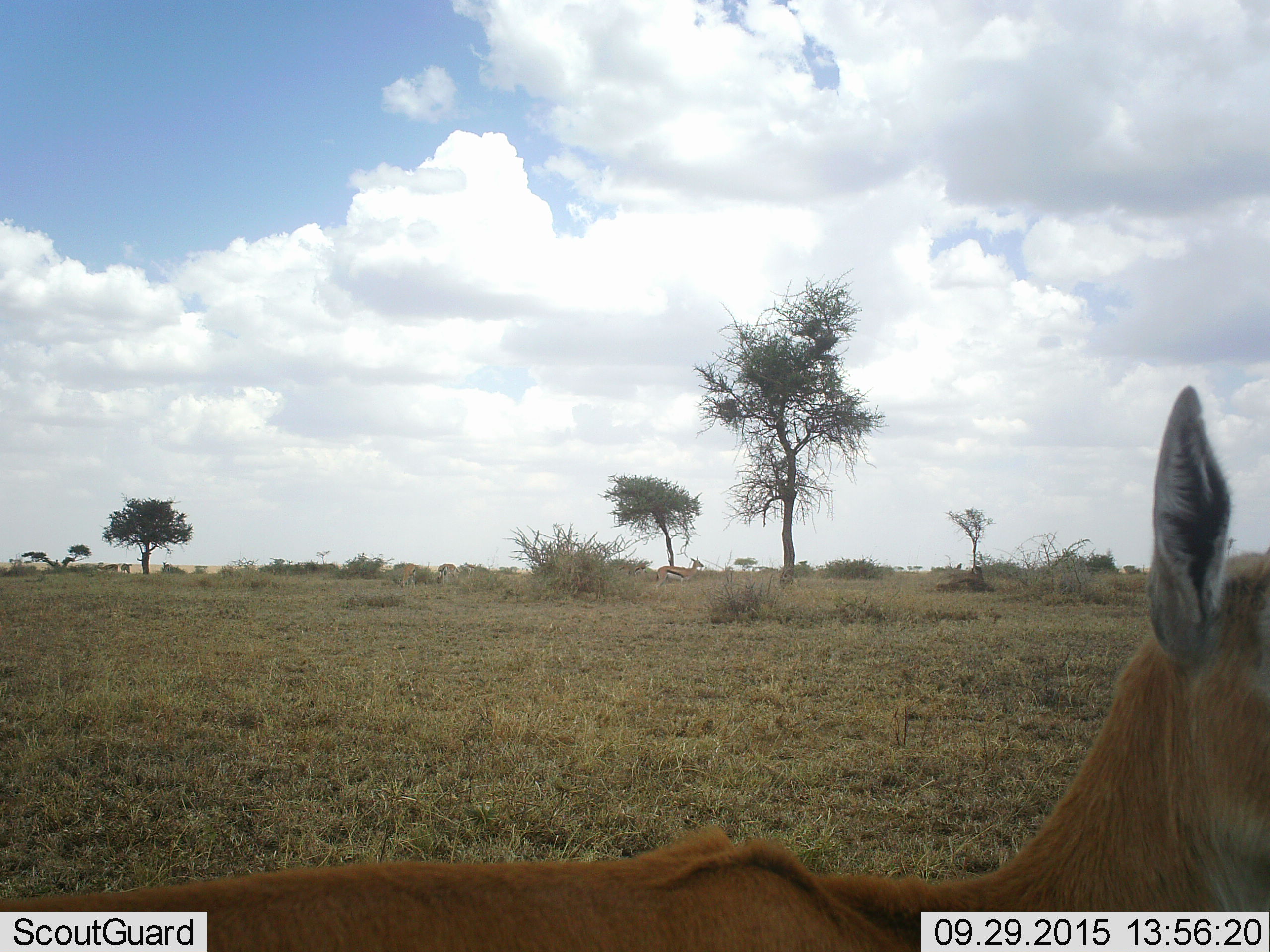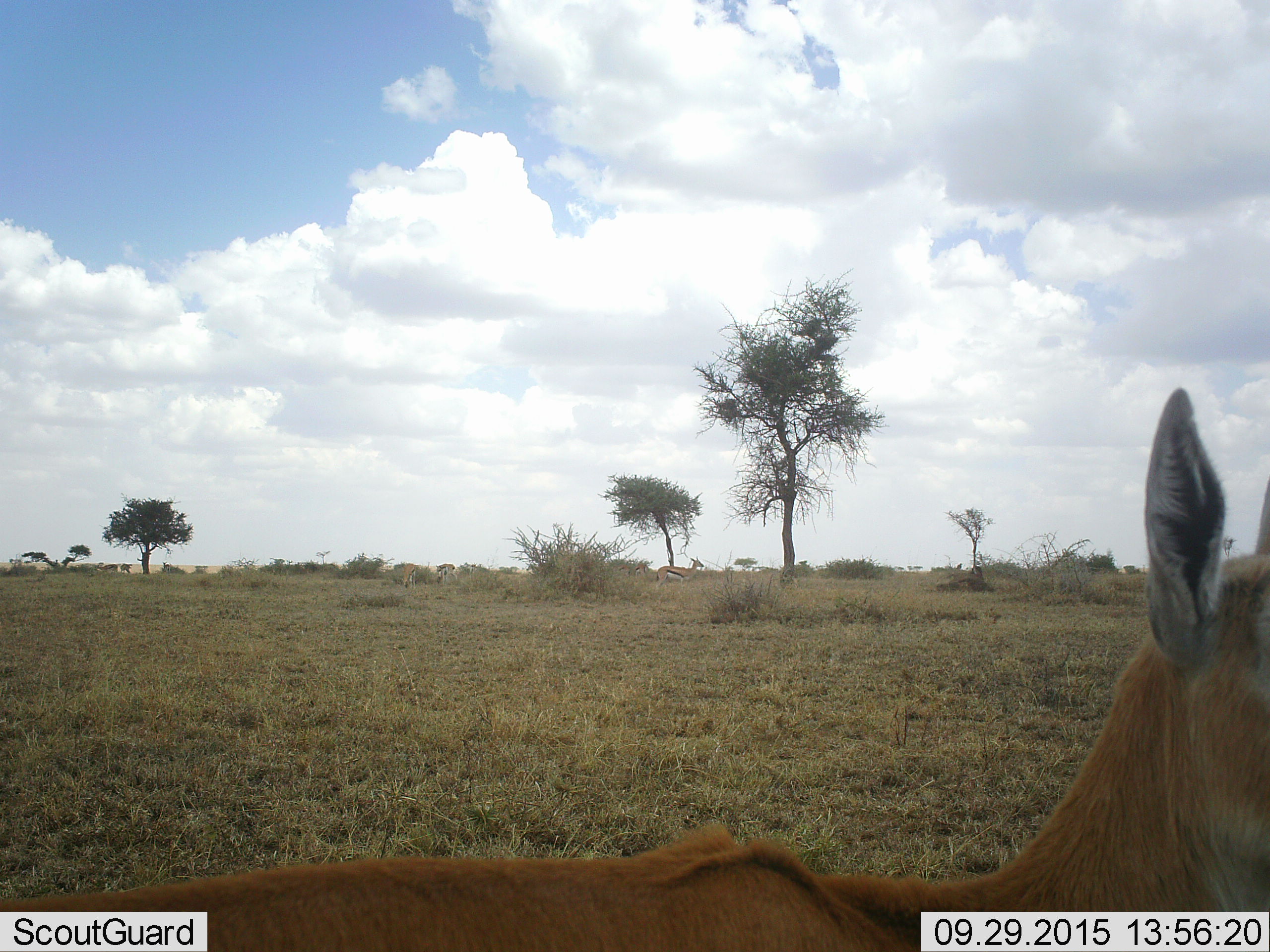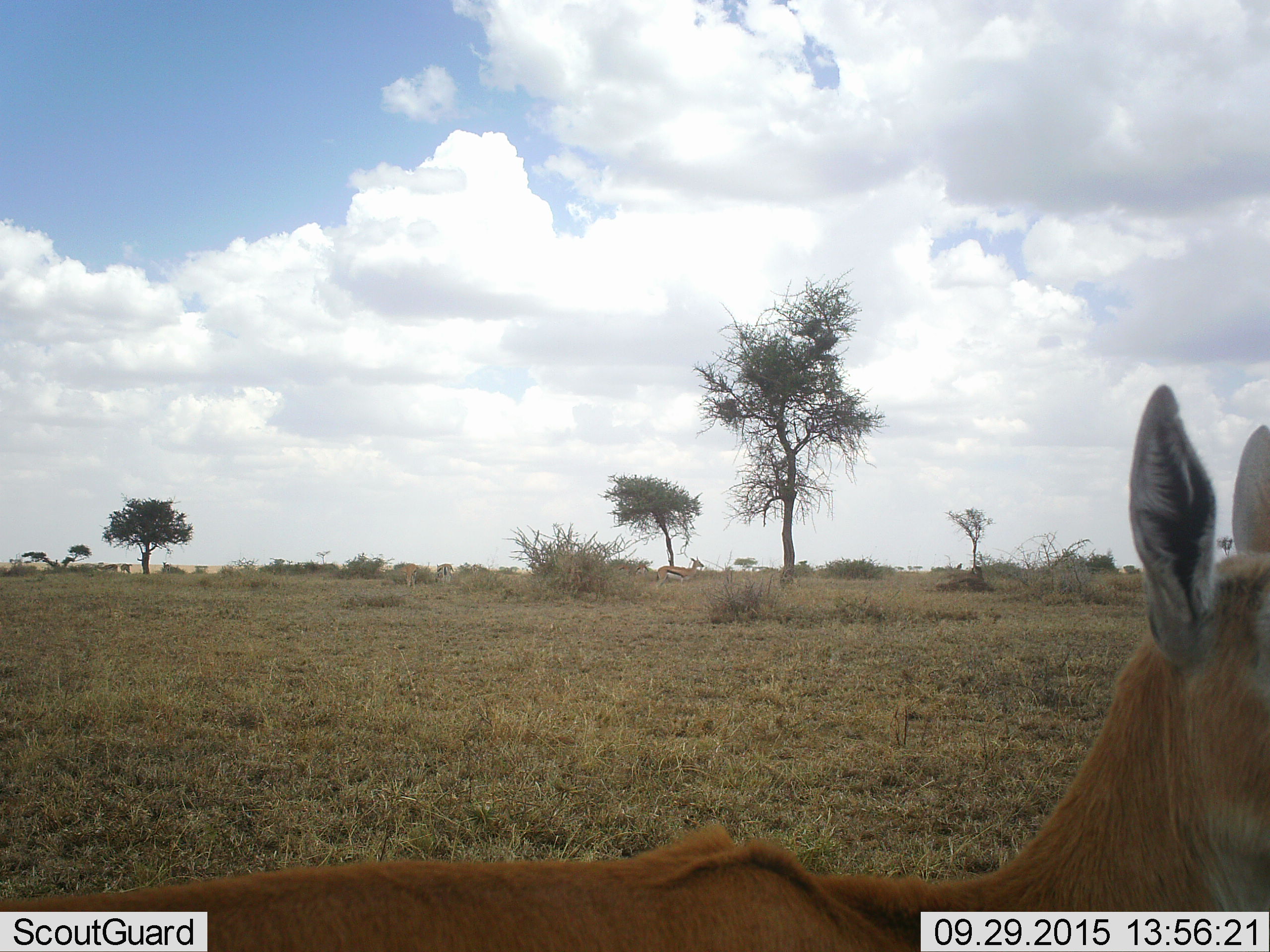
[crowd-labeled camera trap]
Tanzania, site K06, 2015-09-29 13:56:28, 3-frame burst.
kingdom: Animalia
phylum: Chordata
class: Mammalia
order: Artiodactyla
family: Bovidae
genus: Eudorcas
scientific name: Eudorcas thomsonii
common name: thomson's gazelle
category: gazellethomsons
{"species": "gazellethomsons (thomson's gazelle) (Eudorcas thomsonii)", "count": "6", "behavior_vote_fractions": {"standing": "100%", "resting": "0%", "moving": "0%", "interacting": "0%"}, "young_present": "0%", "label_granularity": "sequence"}